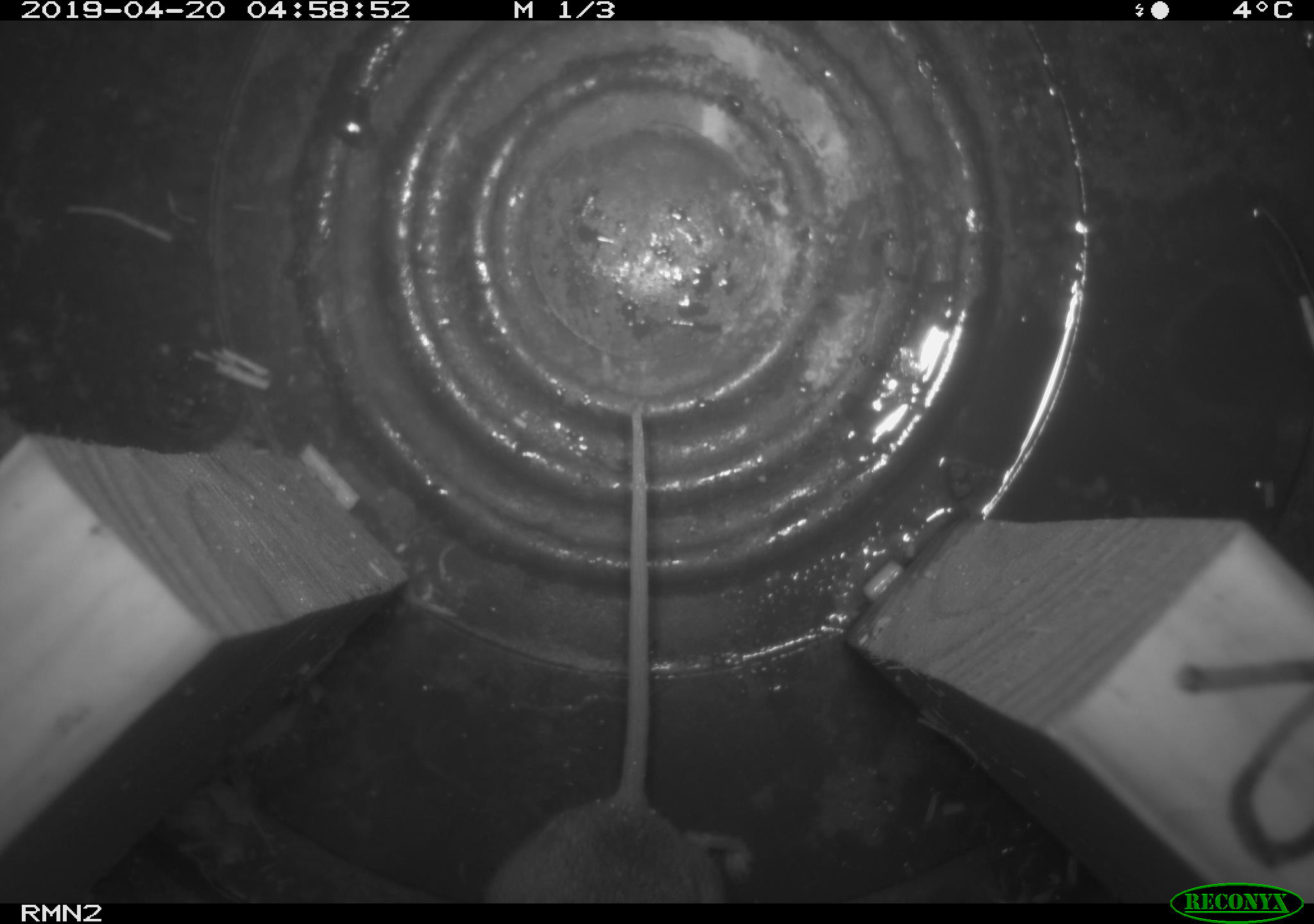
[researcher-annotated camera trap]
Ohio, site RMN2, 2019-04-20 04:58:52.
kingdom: Animalia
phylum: Chordata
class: Mammalia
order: Rodentia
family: Cricetidae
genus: Peromyscus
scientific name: Peromyscus leucopus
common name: white-footed mouse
White-footed mouse (Peromyscus leucopus).